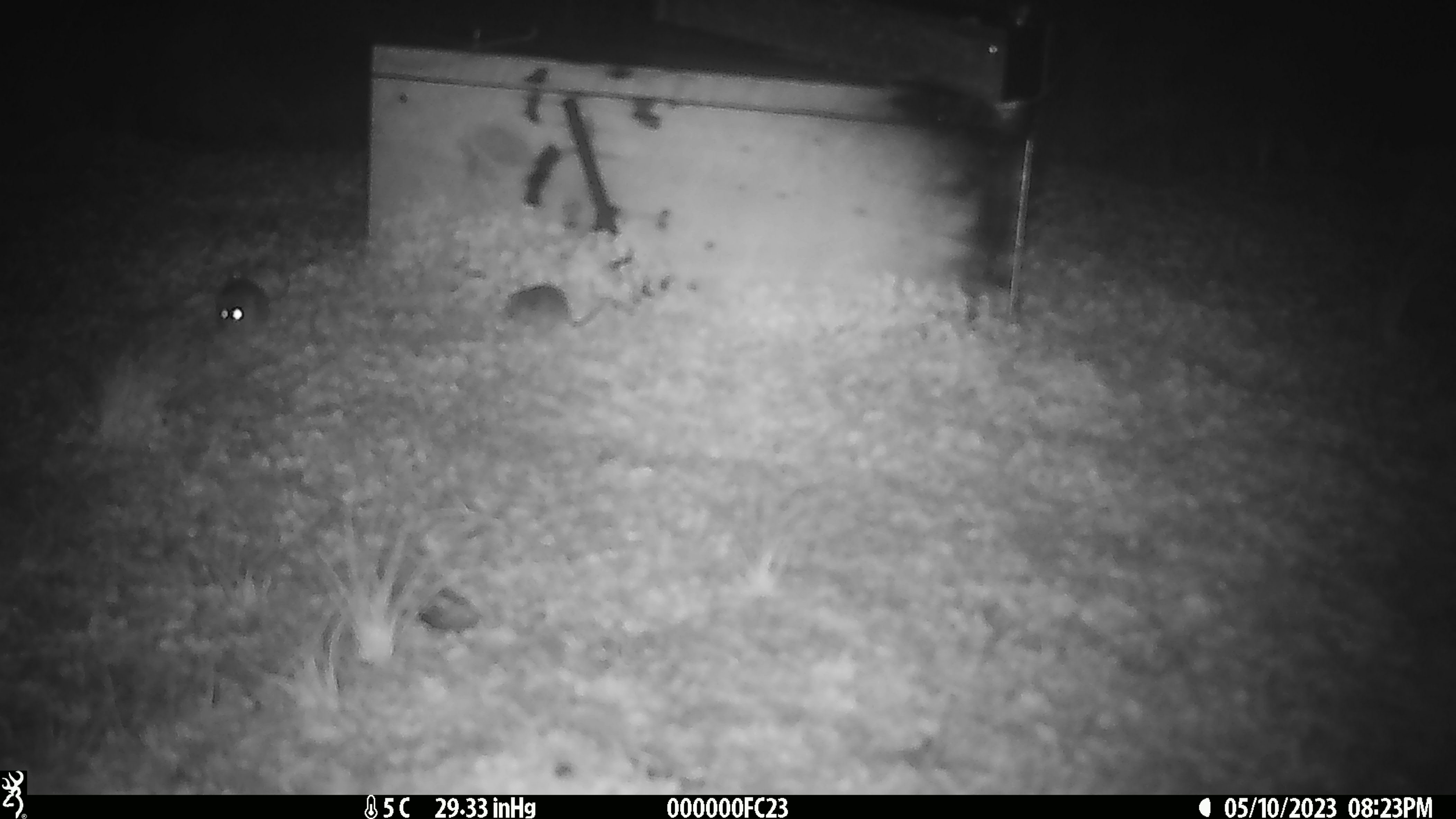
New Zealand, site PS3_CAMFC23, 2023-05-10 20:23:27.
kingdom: Animalia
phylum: Chordata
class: Mammalia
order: Rodentia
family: Muridae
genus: Mus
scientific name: Mus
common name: mouse